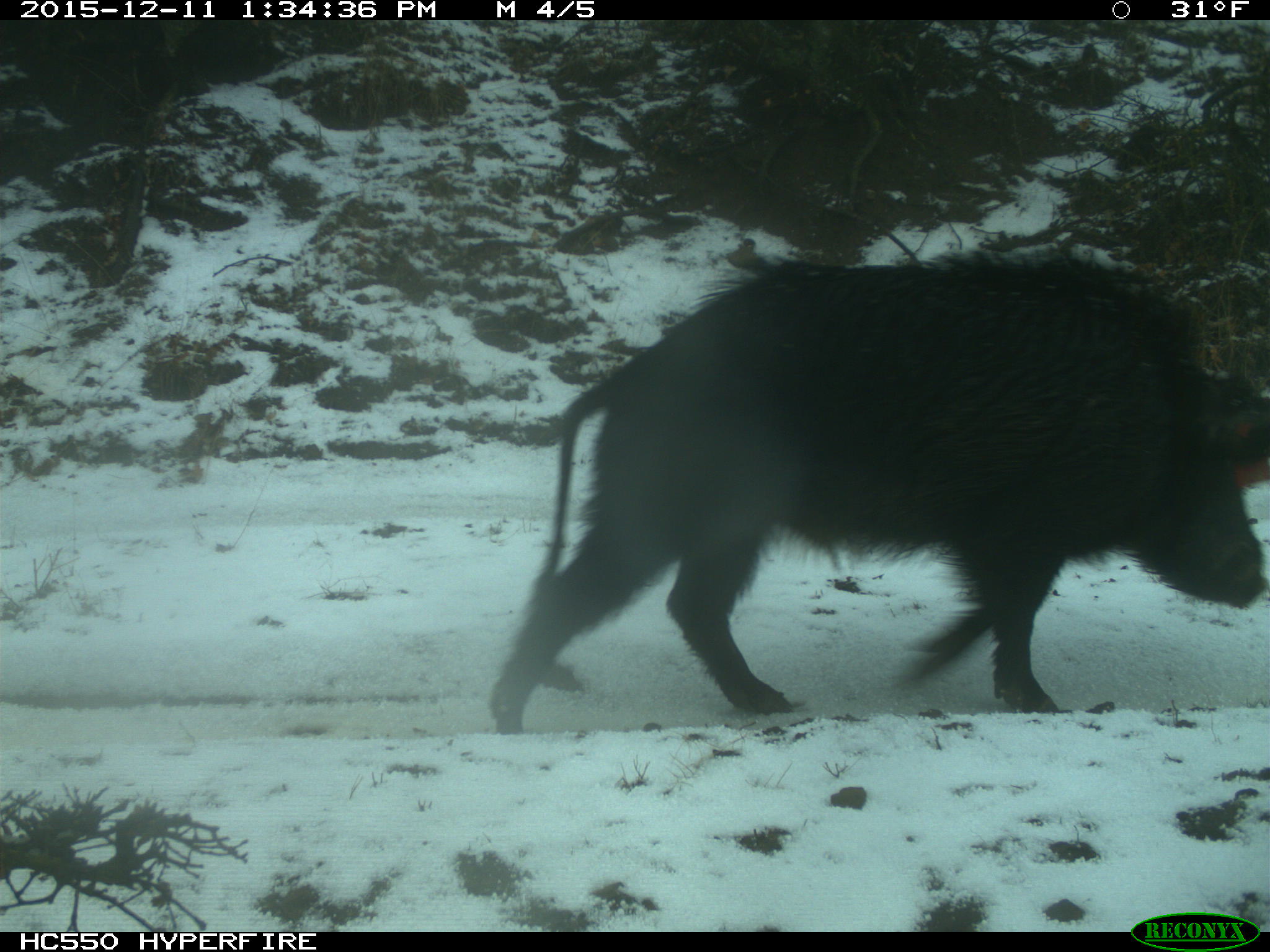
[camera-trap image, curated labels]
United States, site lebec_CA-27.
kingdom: Animalia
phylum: Chordata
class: Mammalia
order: Artiodactyla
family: Suidae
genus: Sus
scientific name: Sus scrofa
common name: wild boar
Sus scrofa (wild boar).